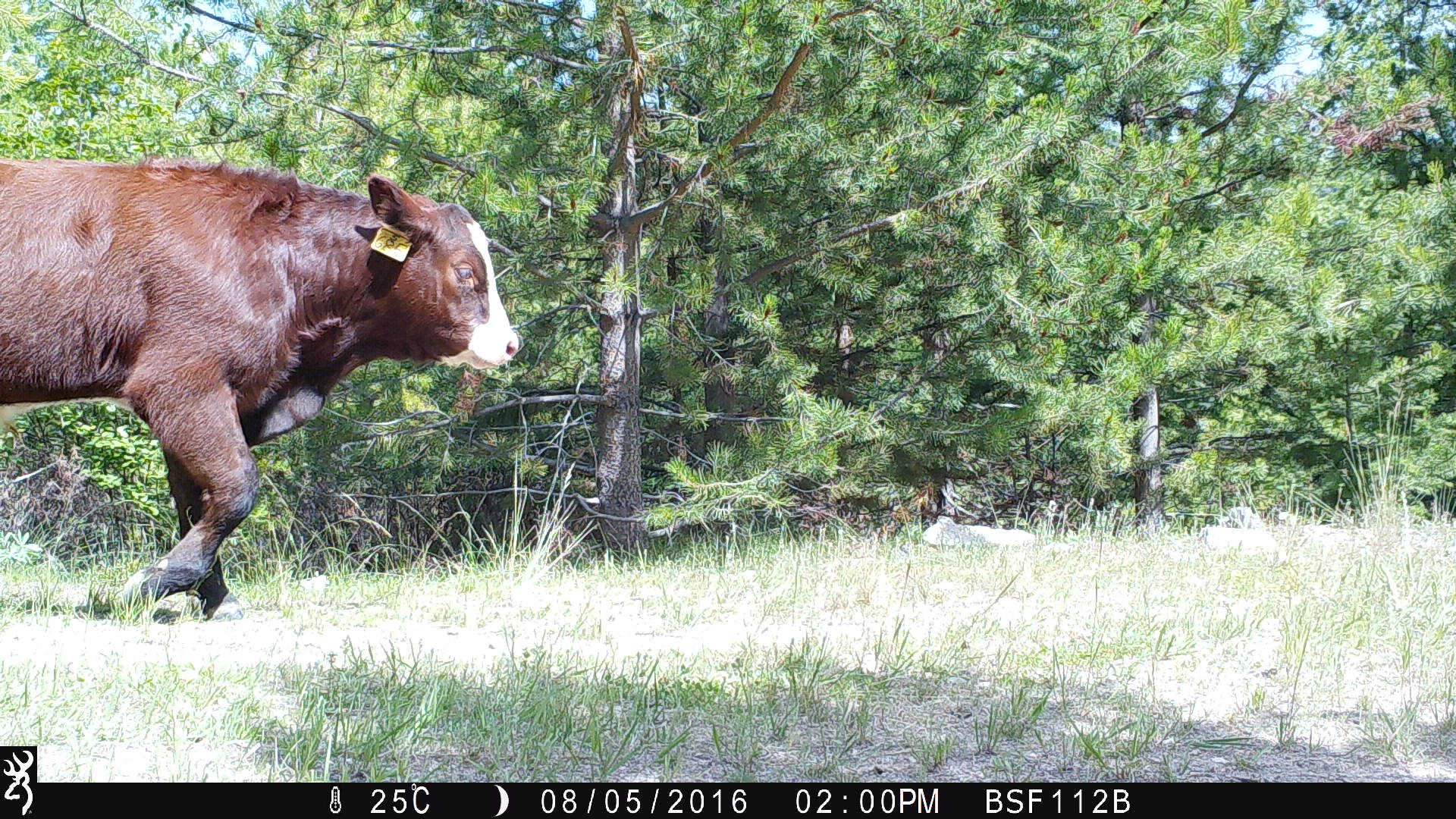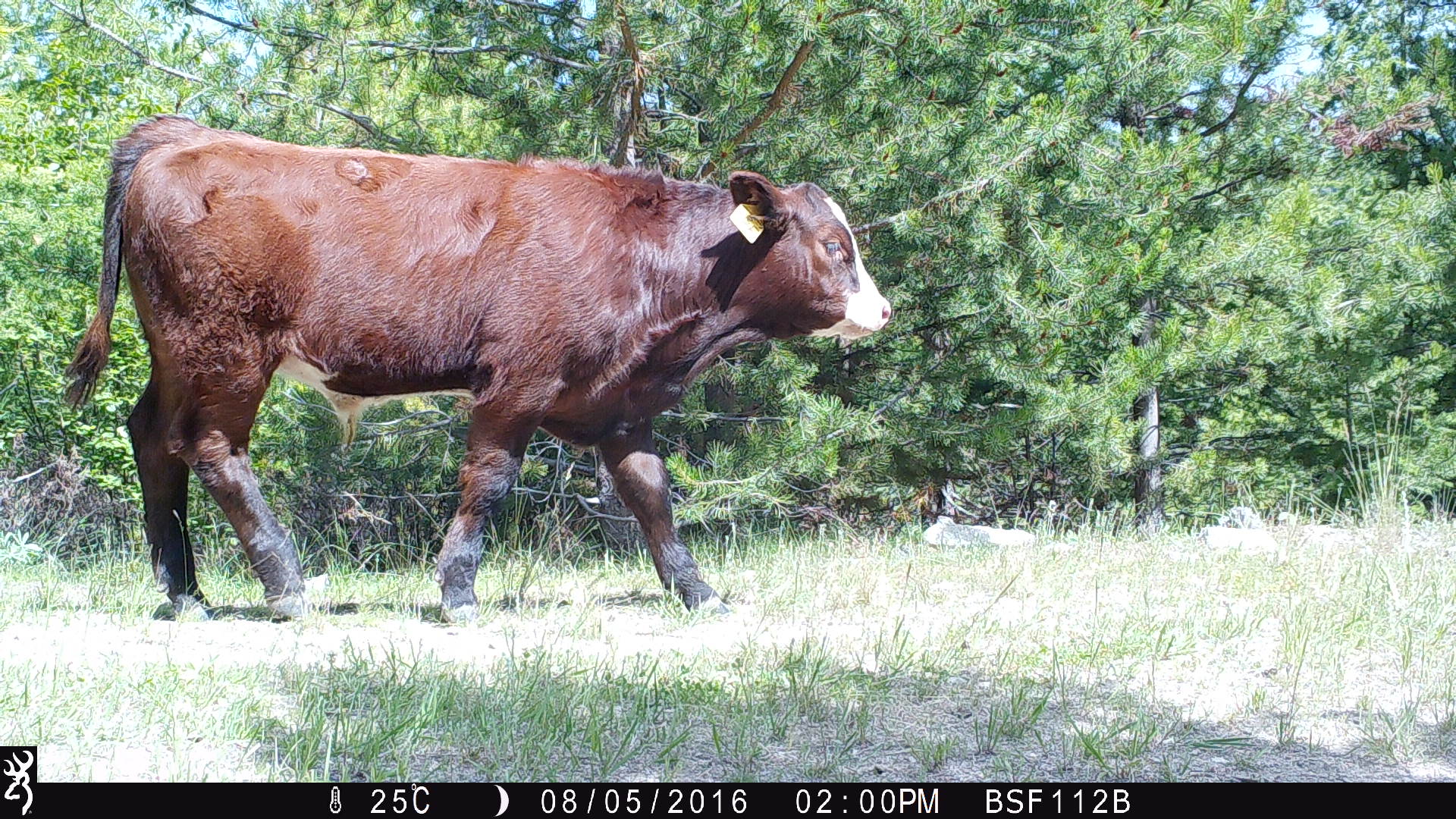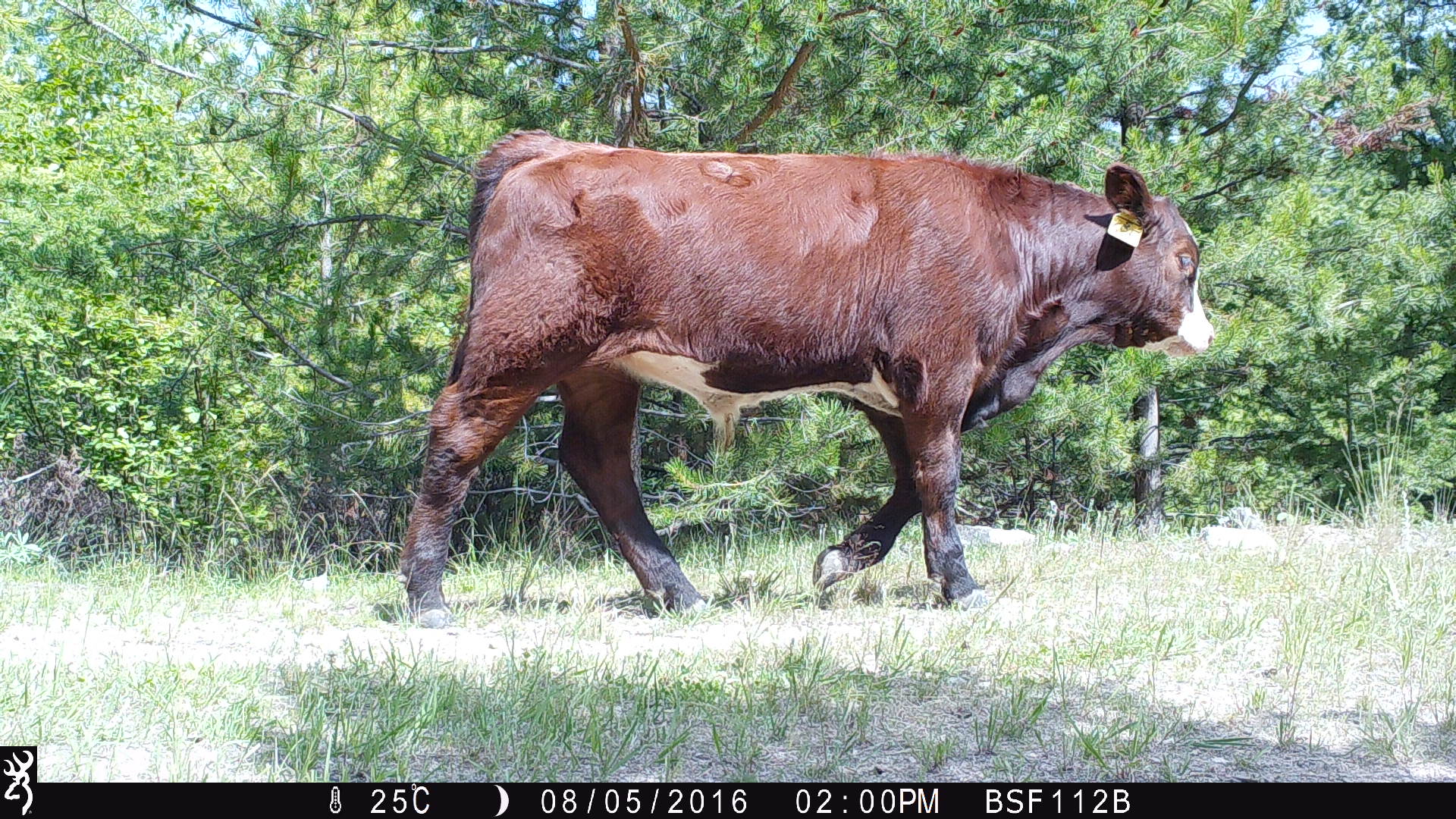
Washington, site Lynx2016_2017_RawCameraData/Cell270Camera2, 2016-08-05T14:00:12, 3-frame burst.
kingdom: Animalia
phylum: Chordata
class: Mammalia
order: Artiodactyla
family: Bovidae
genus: Bos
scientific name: Bos taurus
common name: domestic cattle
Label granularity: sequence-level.